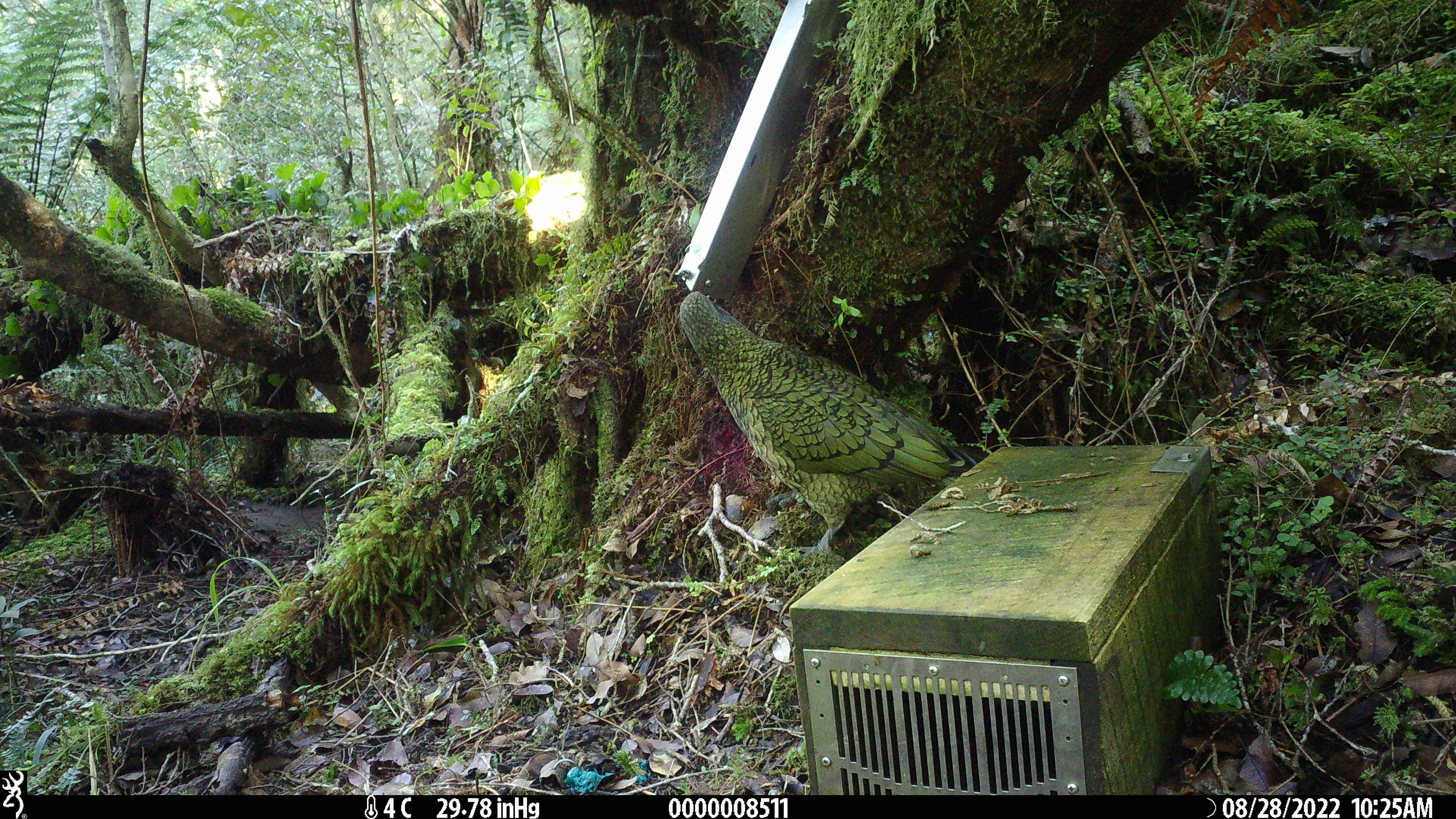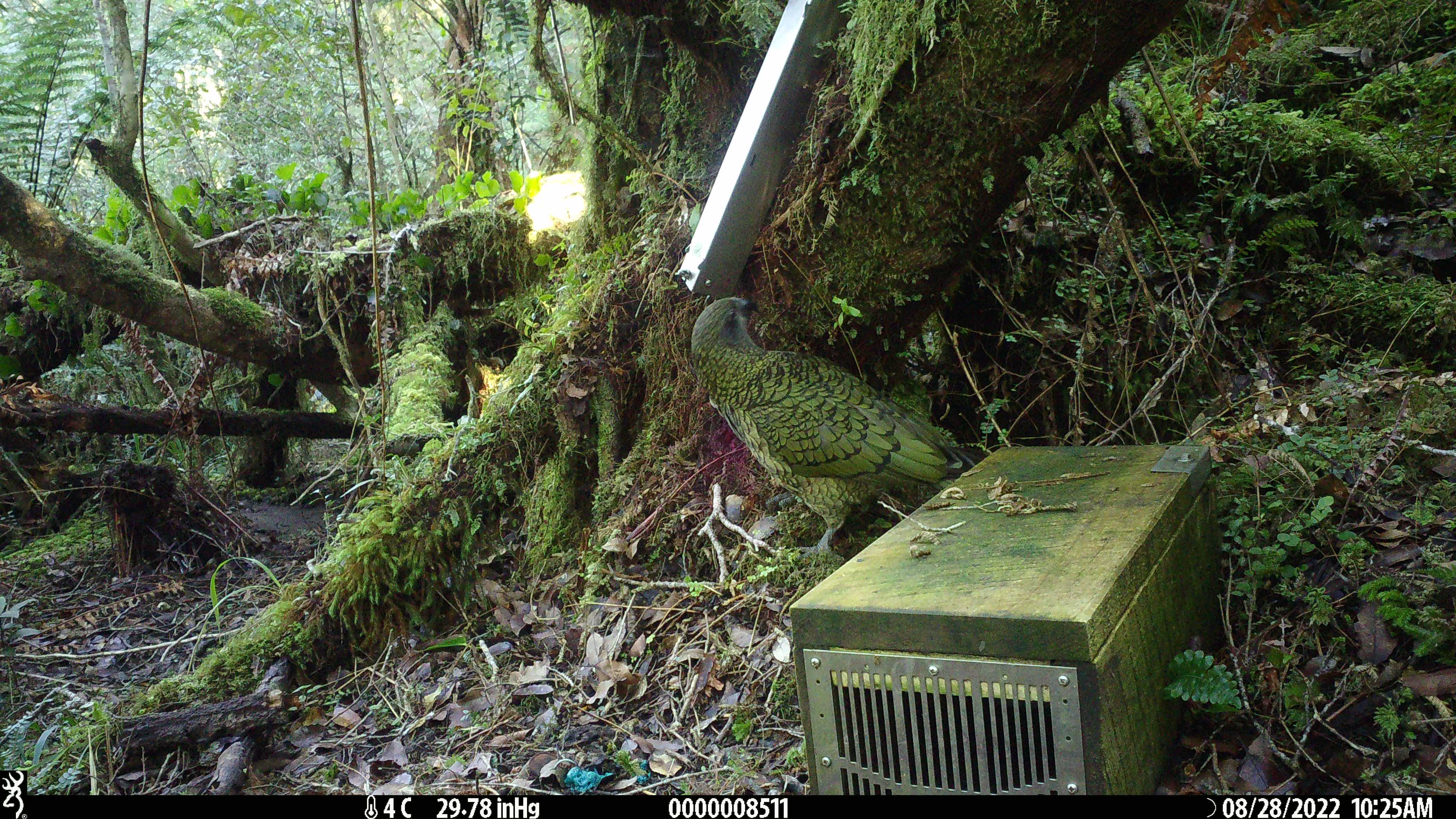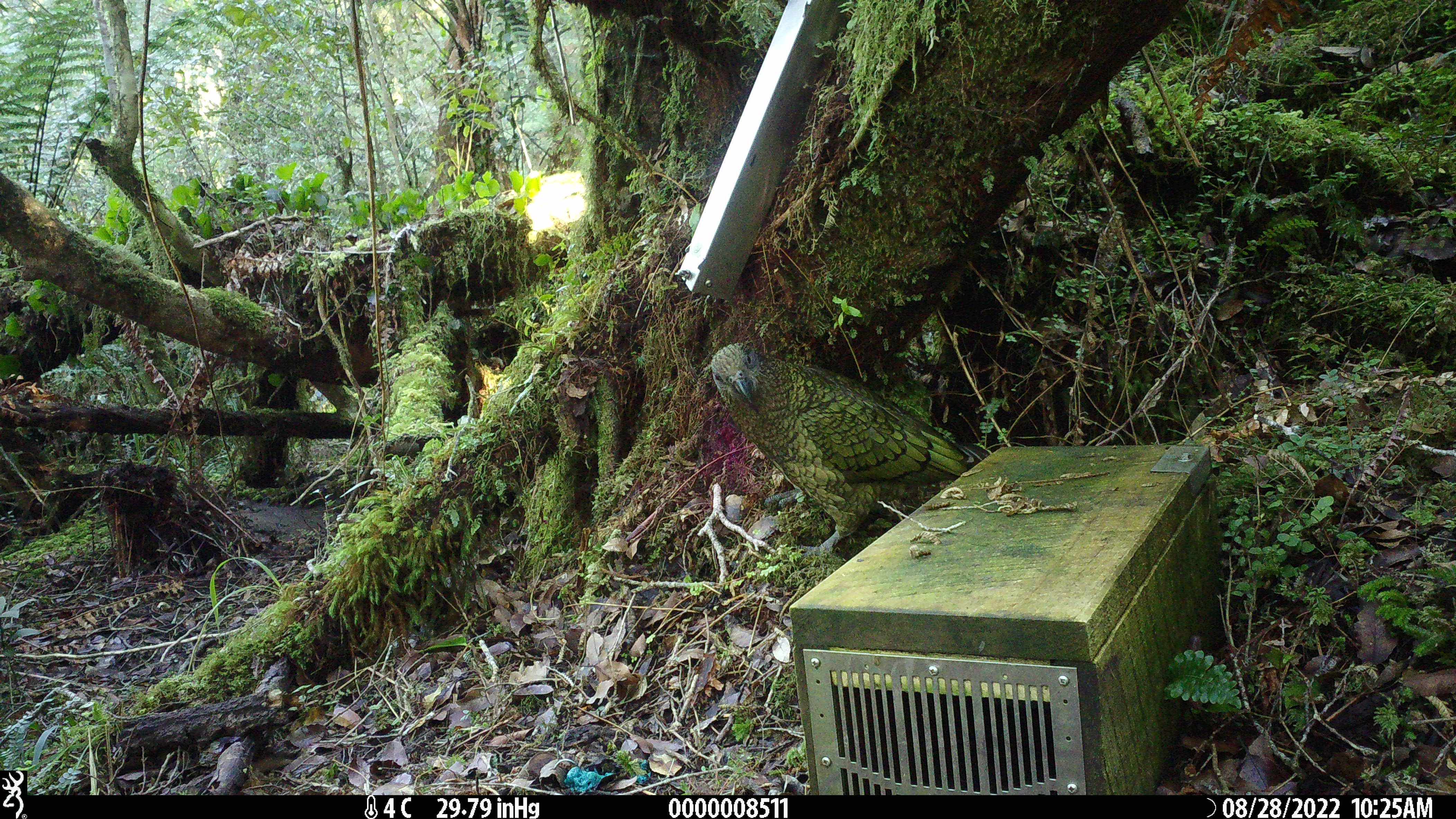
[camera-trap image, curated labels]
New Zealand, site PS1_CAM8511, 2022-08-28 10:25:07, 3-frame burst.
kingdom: Animalia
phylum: Chordata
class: Aves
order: Psittaciformes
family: Strigopidae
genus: Nestor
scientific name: Nestor notabilis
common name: kea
Kea (Nestor notabilis).